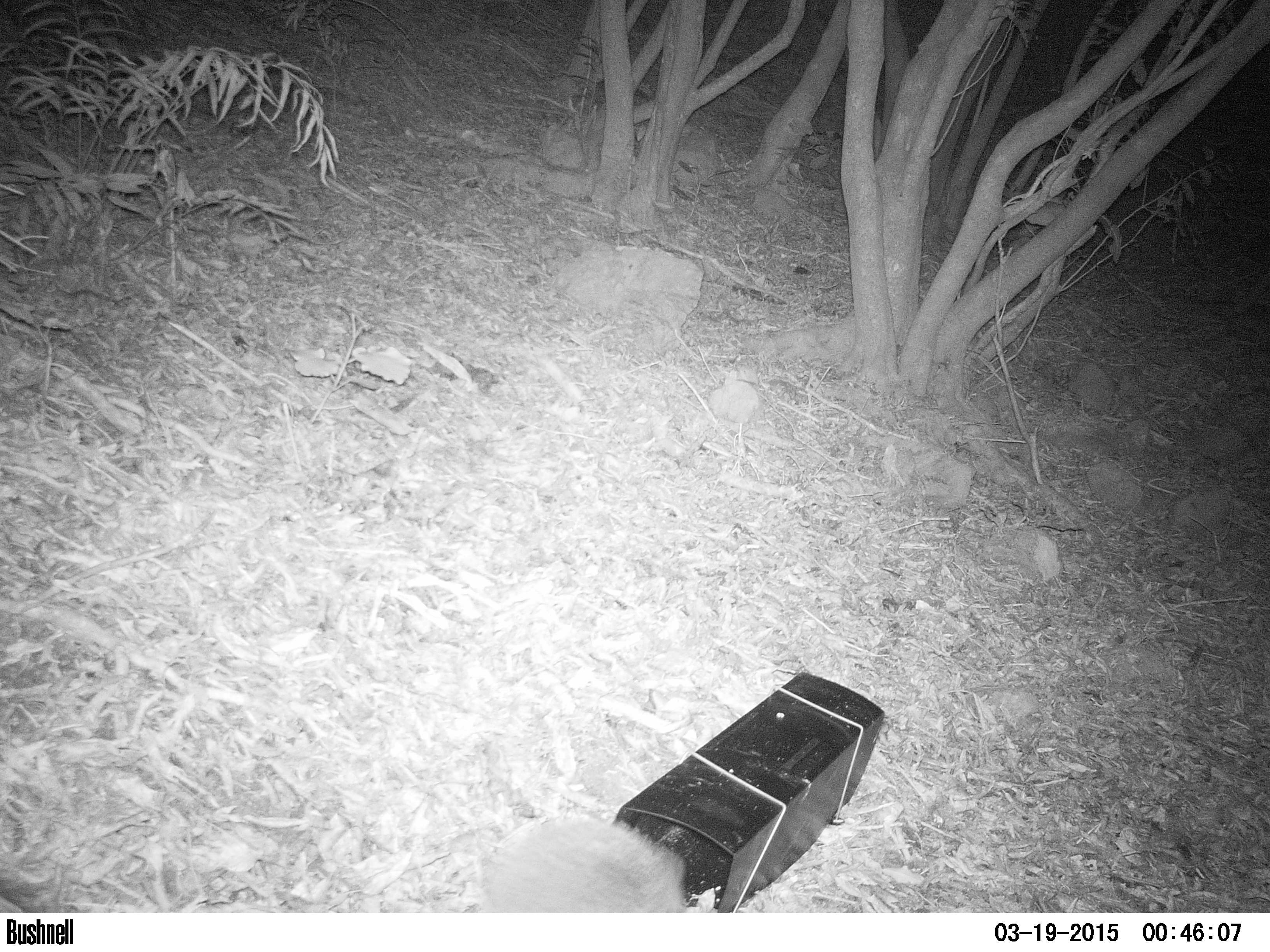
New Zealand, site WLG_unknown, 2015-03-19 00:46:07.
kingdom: Animalia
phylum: Chordata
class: Mammalia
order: Eulipotyphla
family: Erinaceidae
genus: Erinaceus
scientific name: Erinaceus europaeus europaeus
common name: european hedgehog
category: hedgehog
Hedgehog (european hedgehog) (Erinaceus europaeus europaeus).